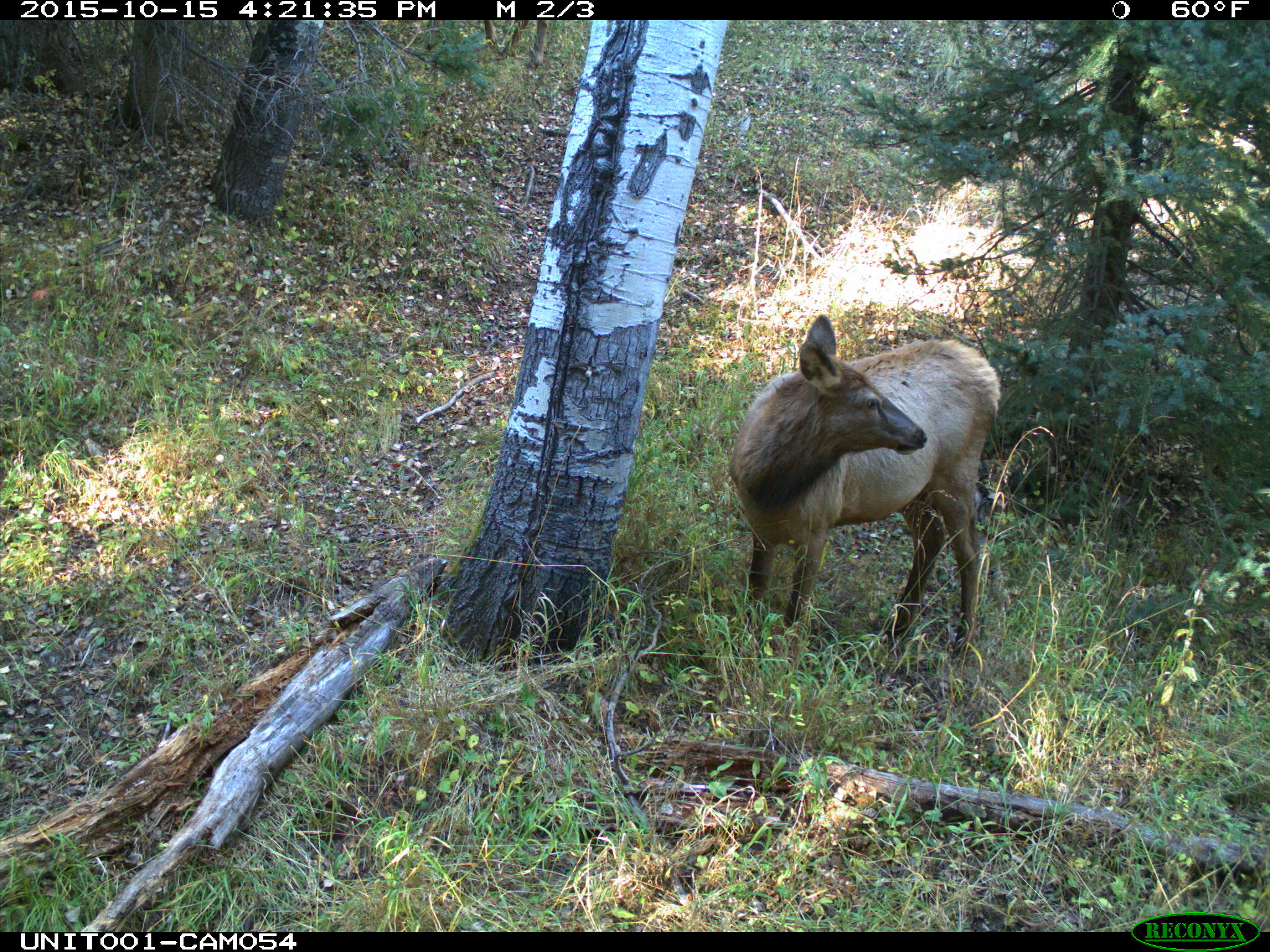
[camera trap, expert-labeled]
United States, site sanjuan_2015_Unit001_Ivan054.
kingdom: Animalia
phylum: Chordata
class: Mammalia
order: Artiodactyla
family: Cervidae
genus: Cervus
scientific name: Cervus elaphus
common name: red deer